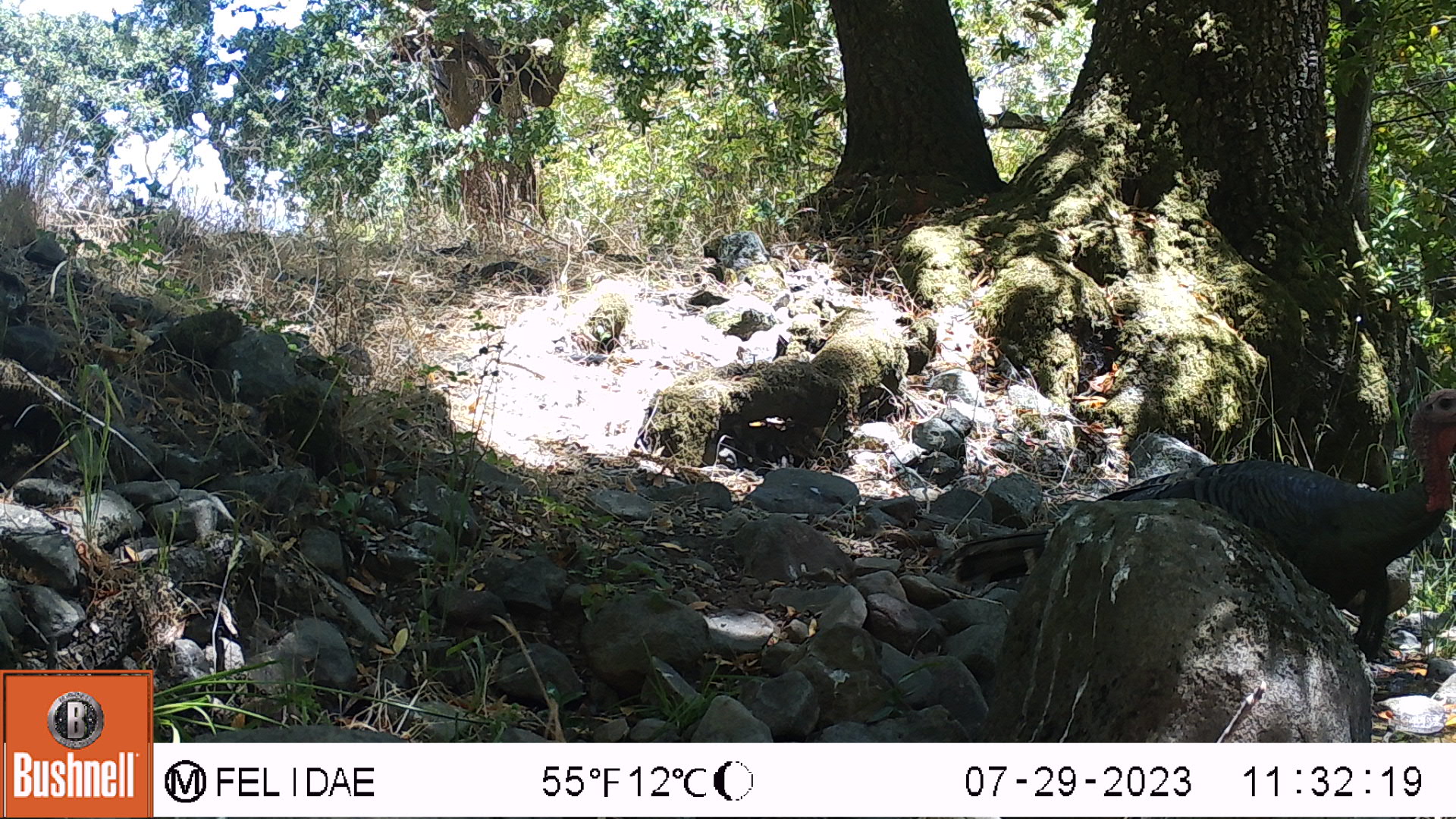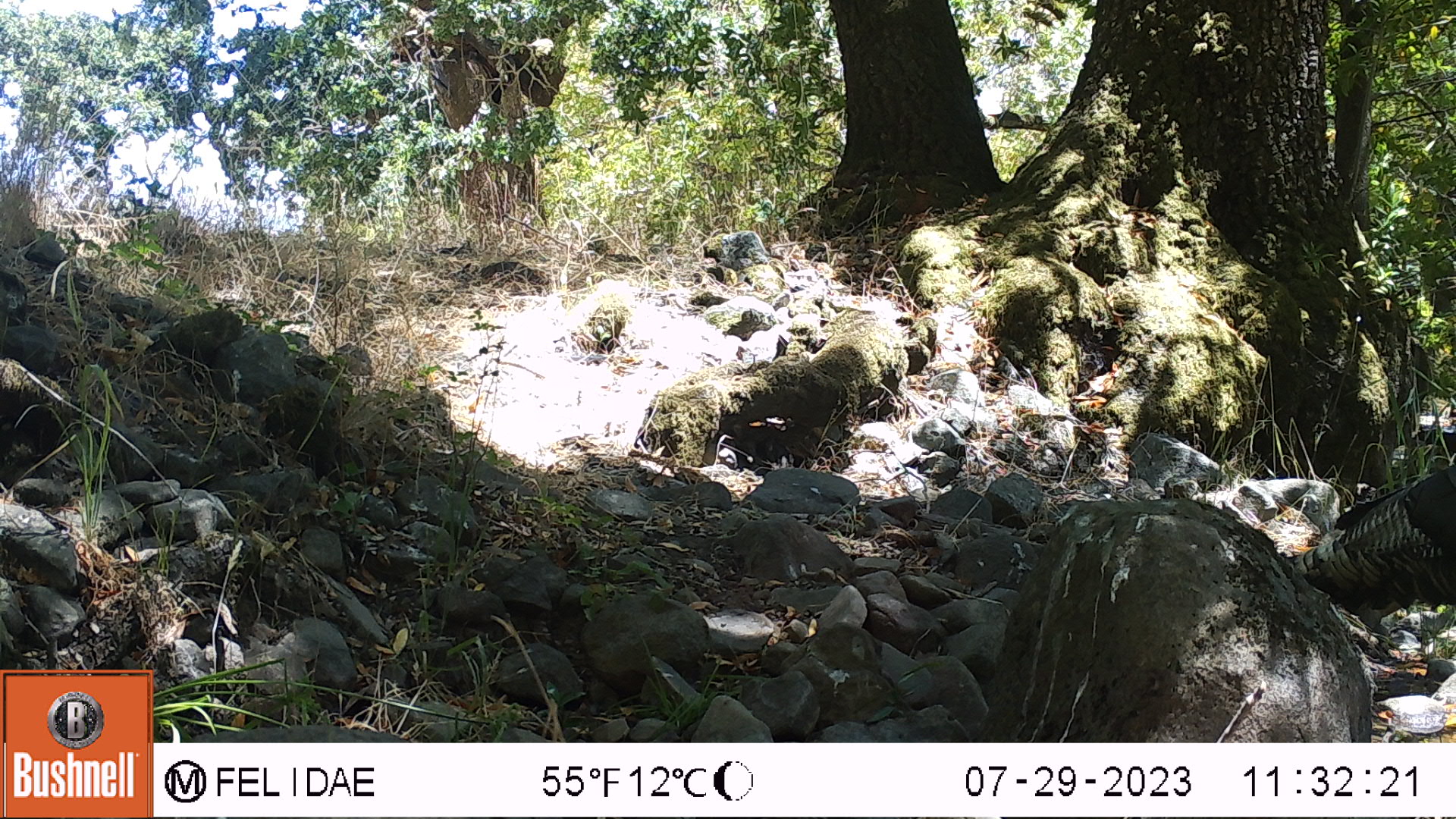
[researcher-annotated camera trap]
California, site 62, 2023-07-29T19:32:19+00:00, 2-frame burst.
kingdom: Animalia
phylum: Chordata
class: Aves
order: Galliformes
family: Phasianidae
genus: Meleagris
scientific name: Meleagris gallopavo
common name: turkey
Turkey (Meleagris gallopavo).